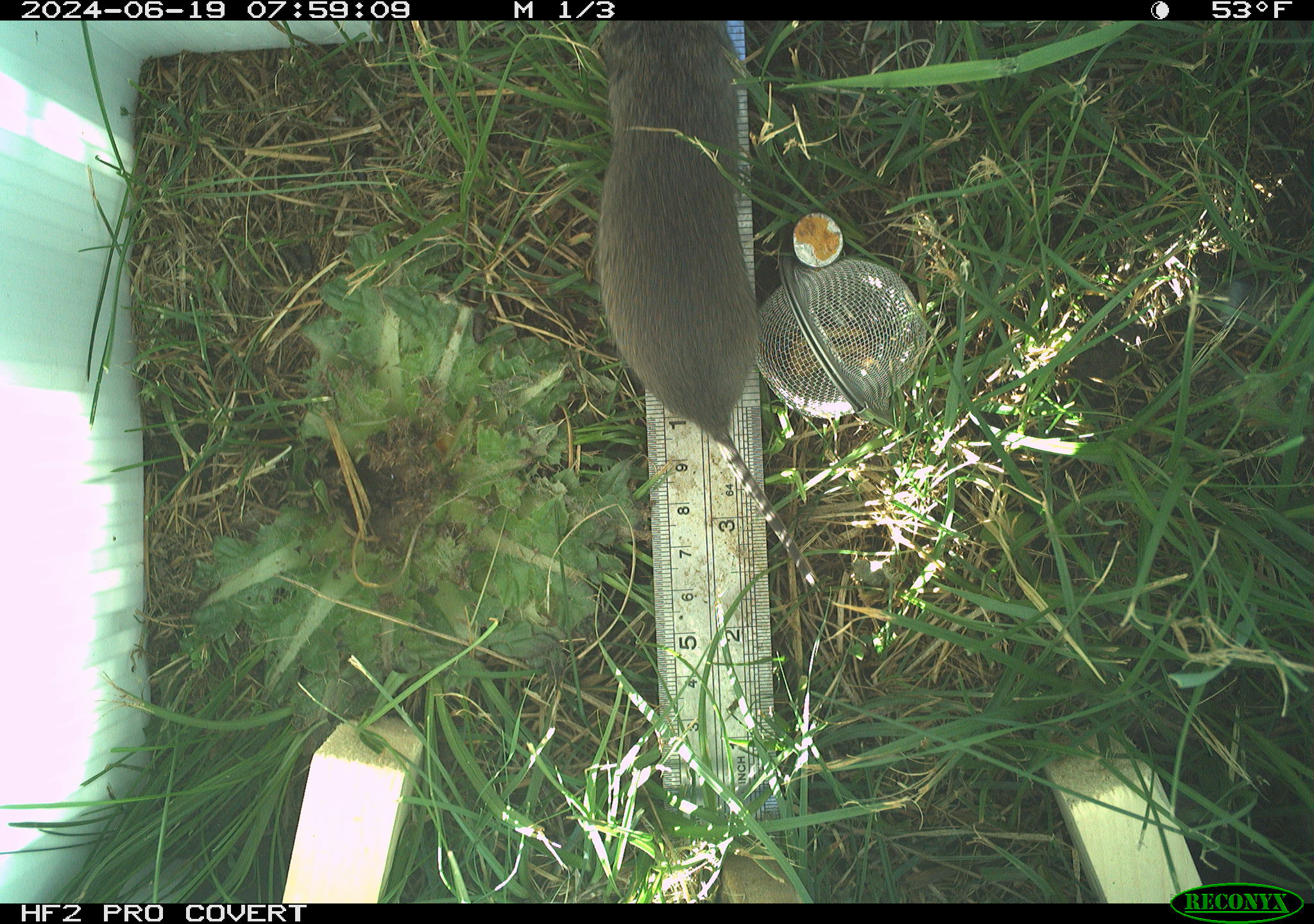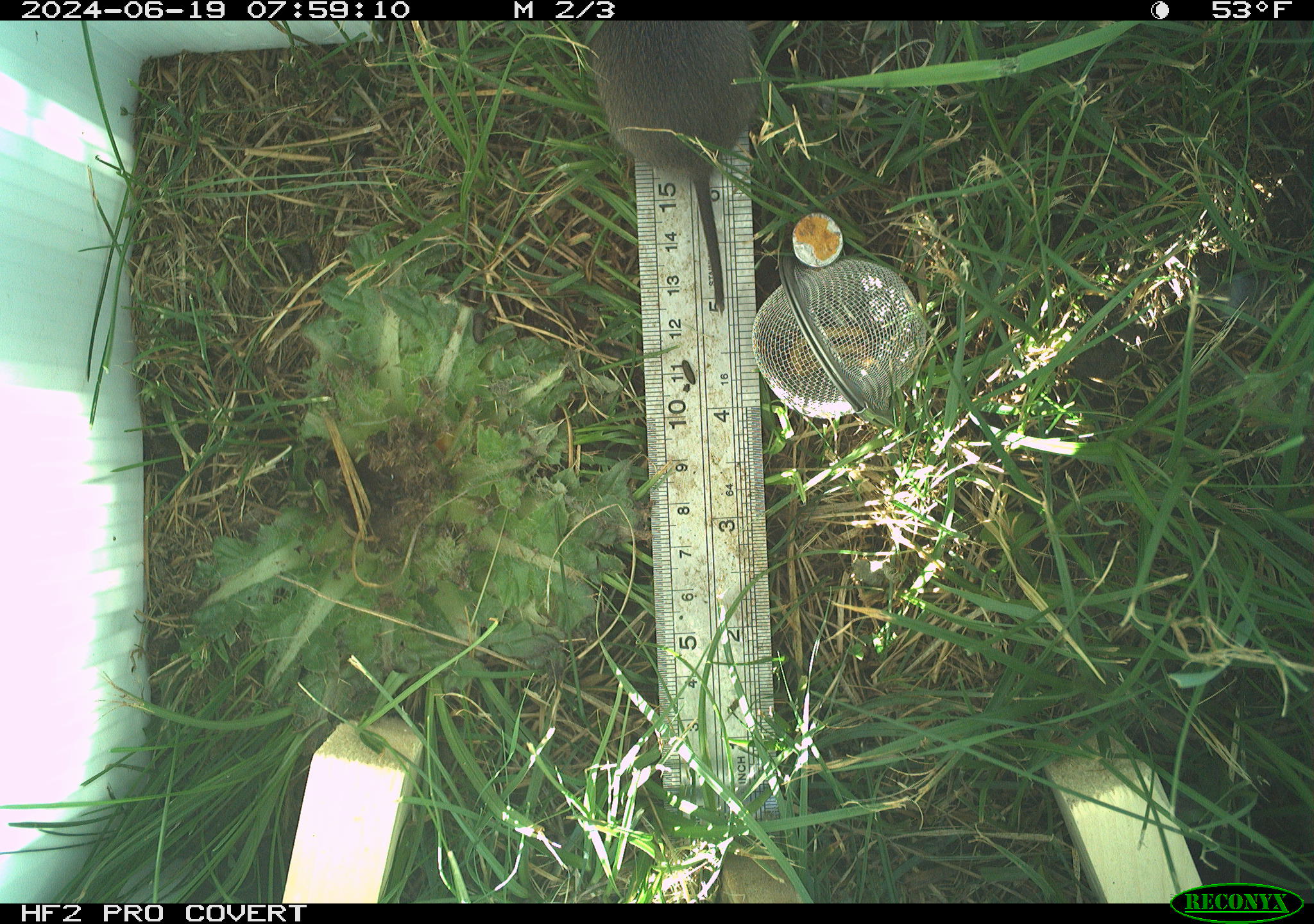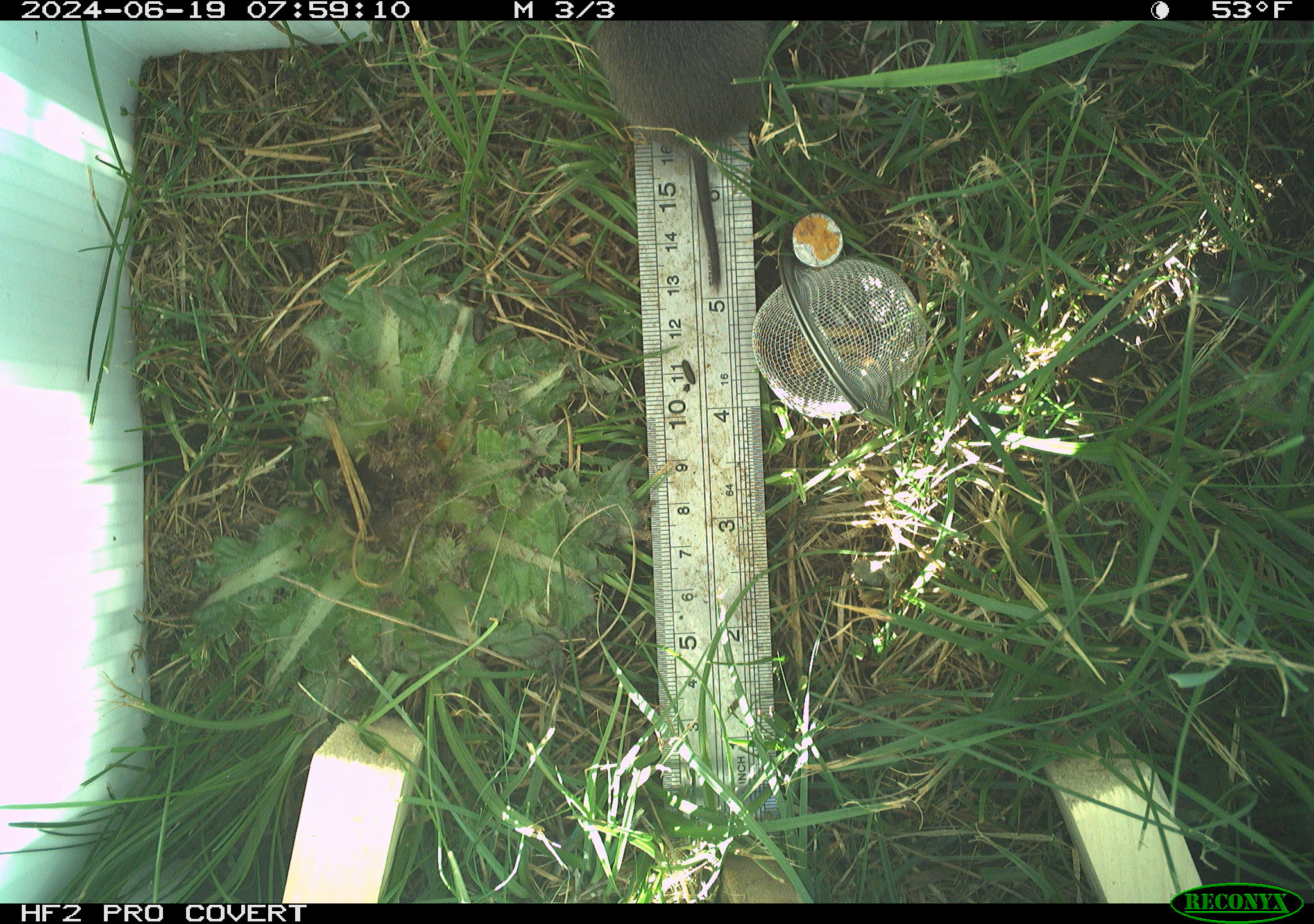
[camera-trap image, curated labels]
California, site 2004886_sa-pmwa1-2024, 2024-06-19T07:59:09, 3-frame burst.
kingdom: Animalia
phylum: Chordata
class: Mammalia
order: Rodentia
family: Cricetidae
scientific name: Arvicolinae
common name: voles, lemmings, and muskrats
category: arvicolinae subfamily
Arvicolinae subfamily (voles, lemmings, and muskrats) (Arvicolinae).